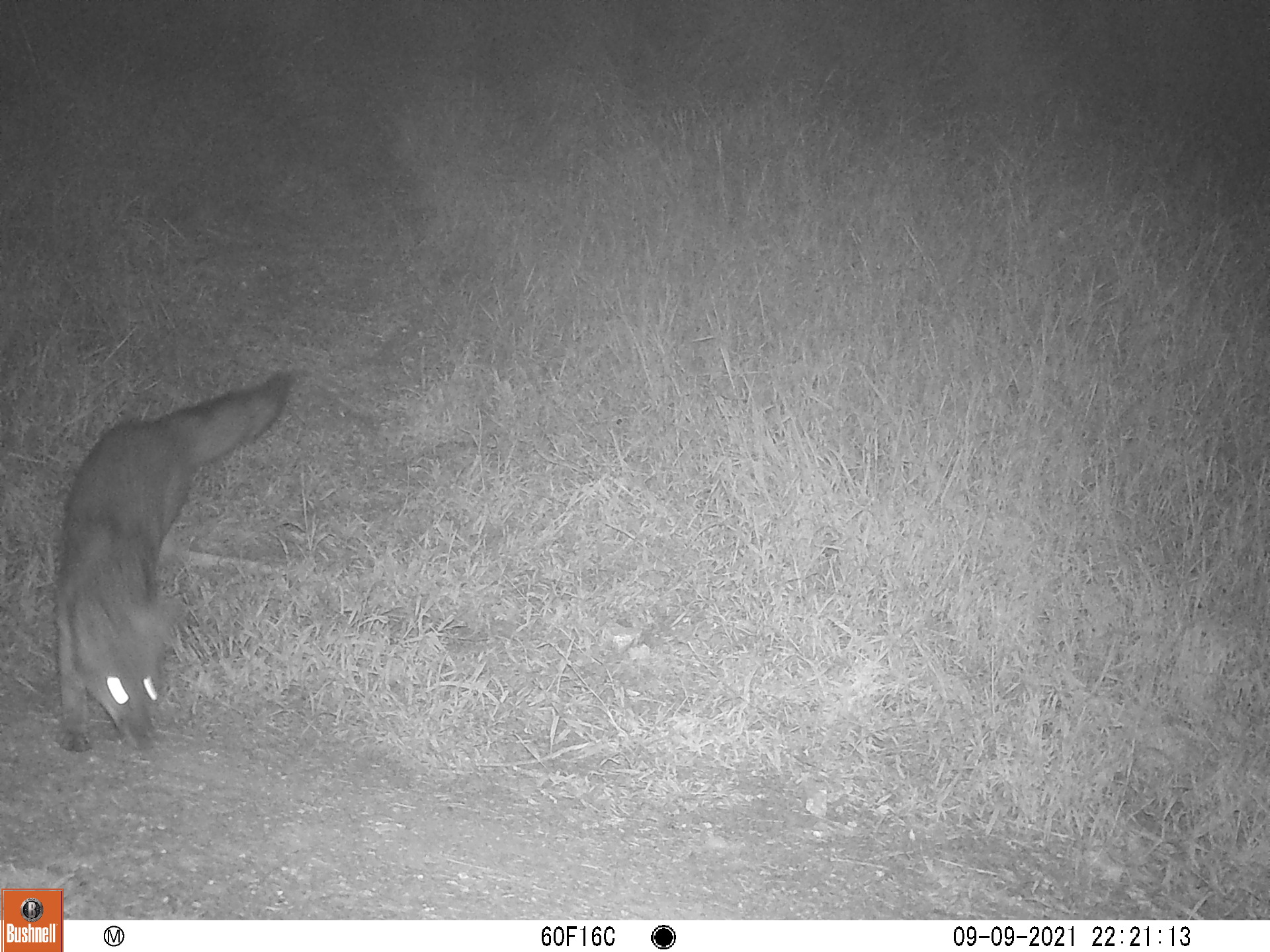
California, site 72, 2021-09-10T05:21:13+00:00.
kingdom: Animalia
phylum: Chordata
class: Mammalia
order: Carnivora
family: Canidae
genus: Urocyon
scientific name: Urocyon cinereoargenteus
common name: gray fox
Gray fox (Urocyon cinereoargenteus).